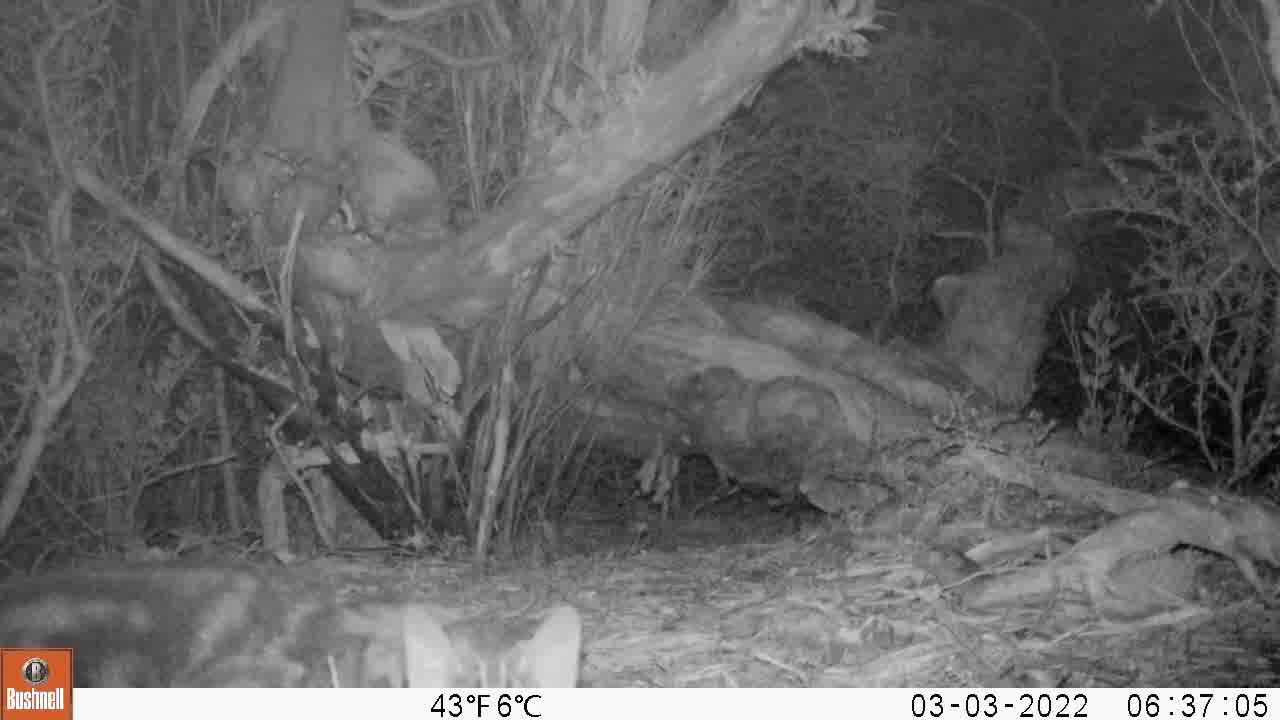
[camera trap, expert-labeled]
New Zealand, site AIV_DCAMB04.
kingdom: Animalia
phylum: Chordata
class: Mammalia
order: Carnivora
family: Felidae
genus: Felis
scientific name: Felis catus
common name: domestic cat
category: cat